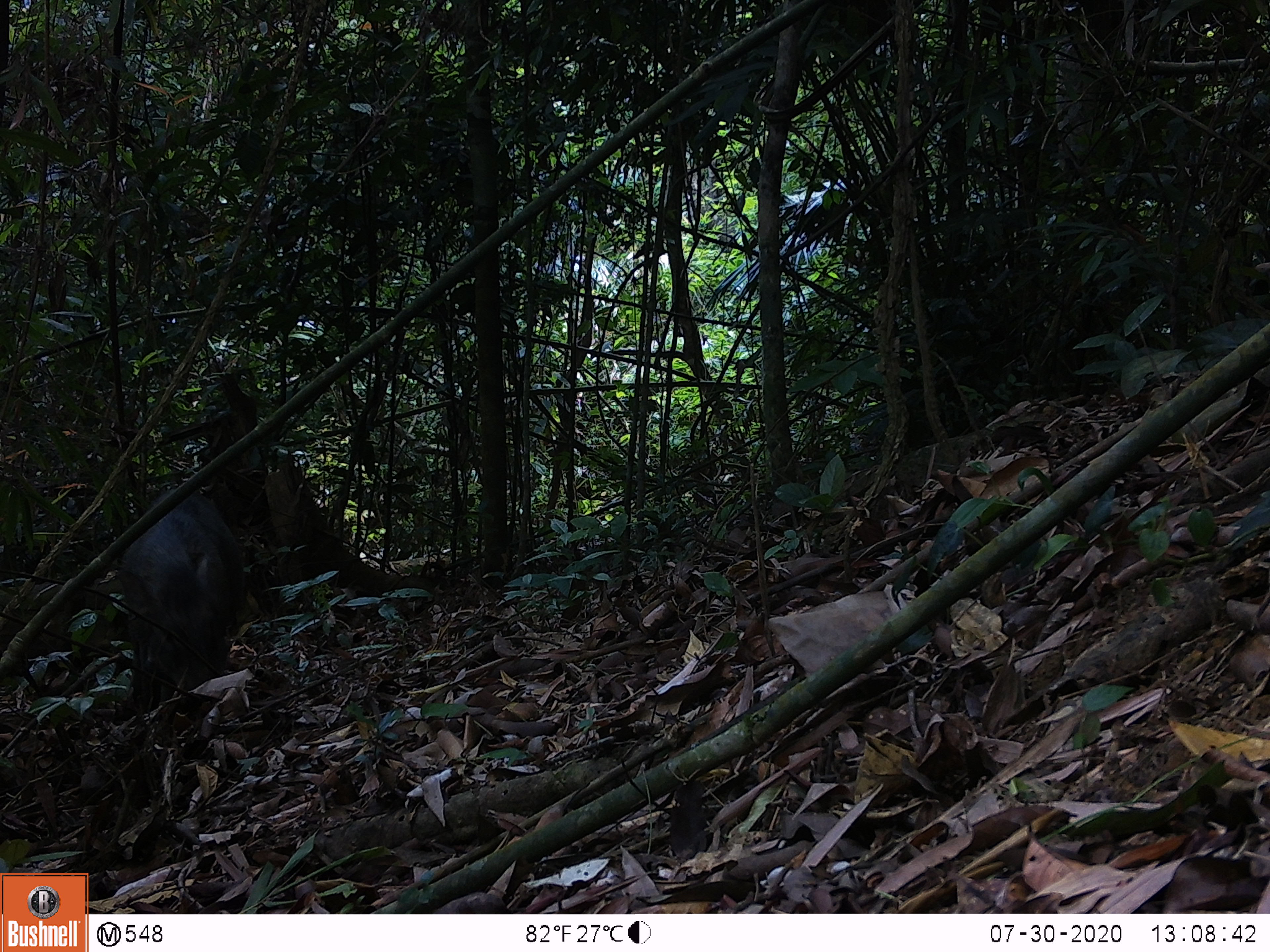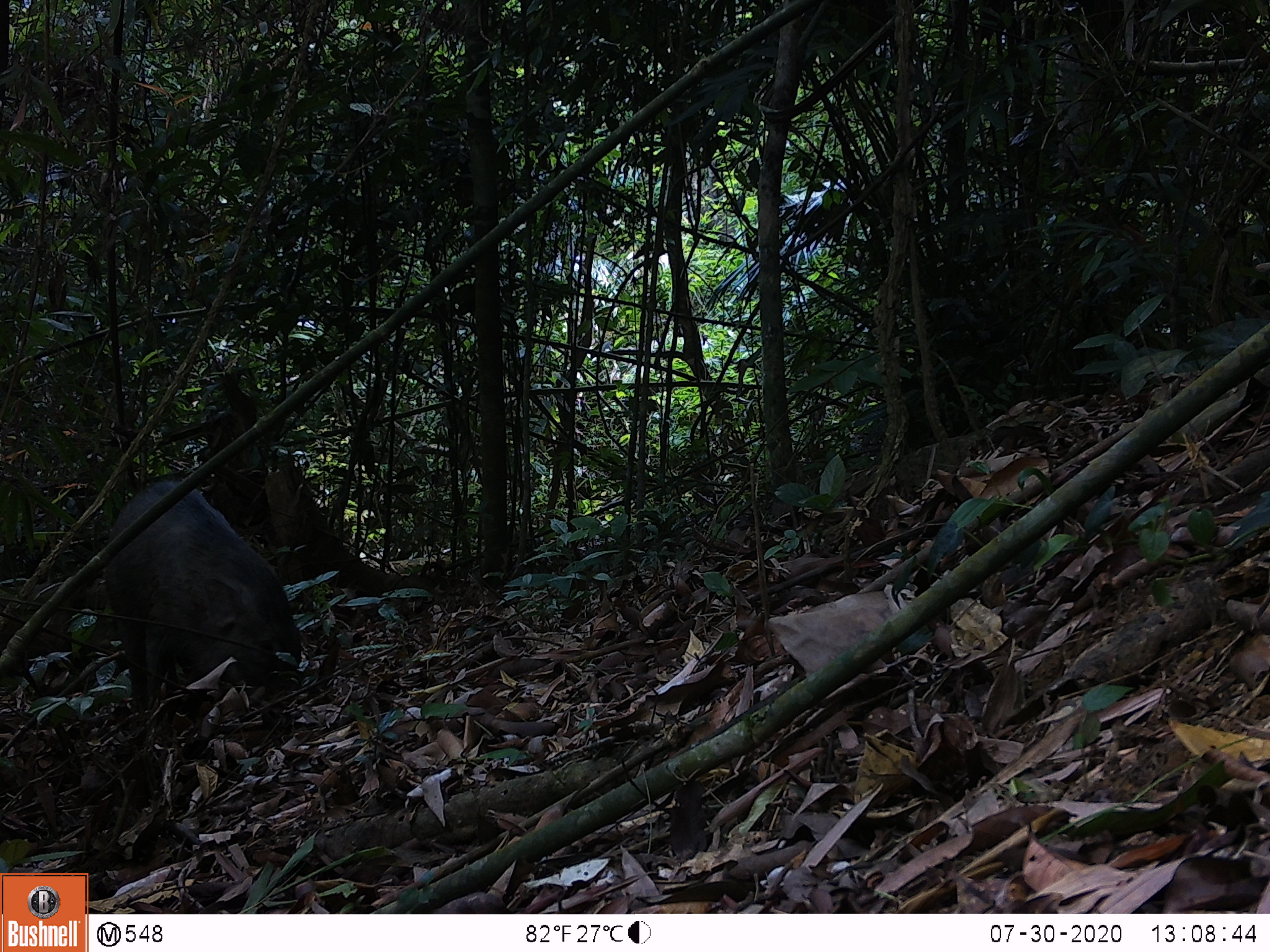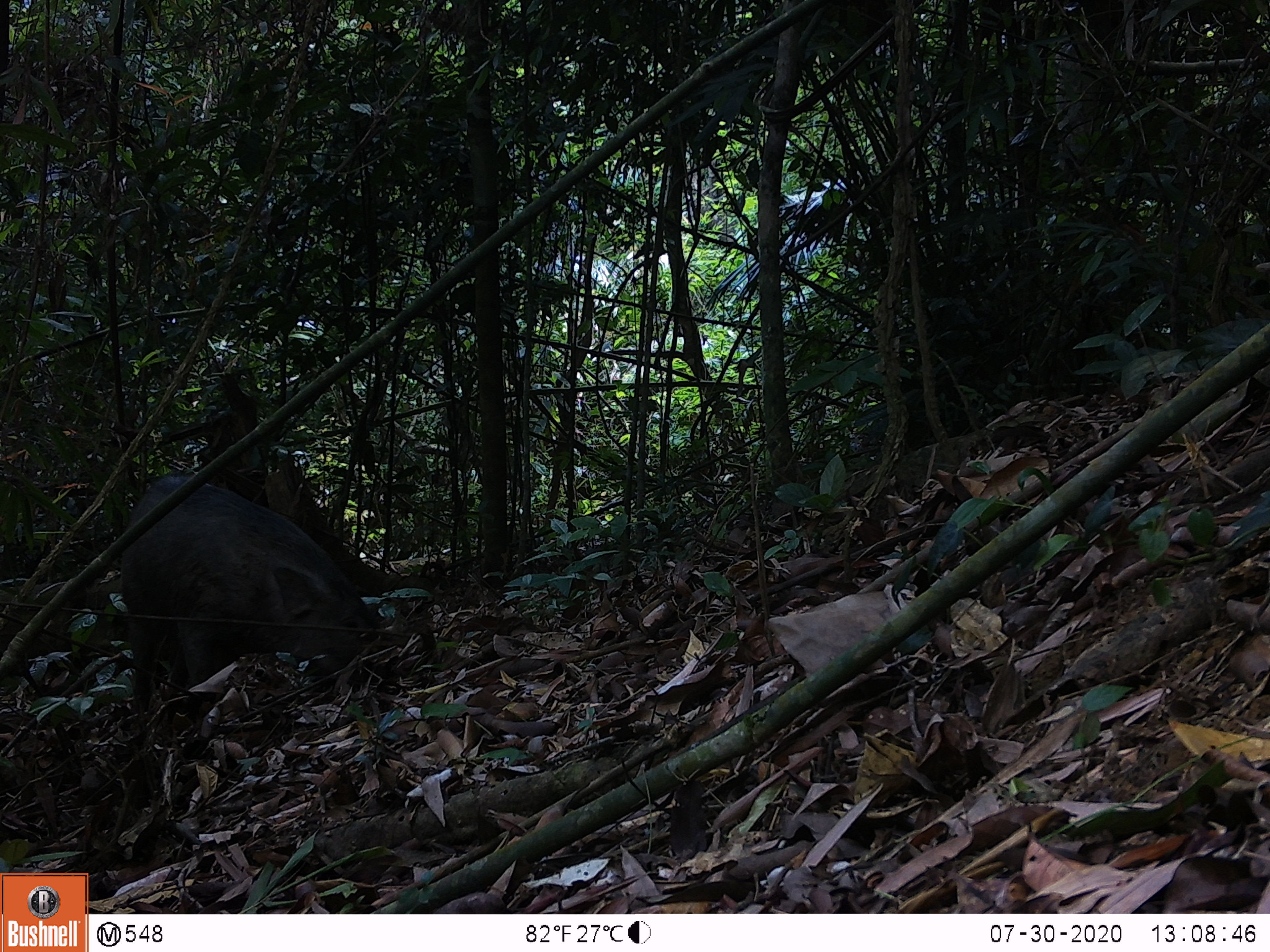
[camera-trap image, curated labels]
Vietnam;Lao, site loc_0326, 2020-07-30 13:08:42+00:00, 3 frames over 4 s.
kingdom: Animalia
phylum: Chordata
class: Mammalia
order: Artiodactyla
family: Suidae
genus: Sus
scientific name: Sus scrofa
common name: eurasian wild pig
Eurasian wild pig (Sus scrofa). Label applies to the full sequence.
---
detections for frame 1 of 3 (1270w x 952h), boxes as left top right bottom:
eurasian wild pig: 115 488 244 713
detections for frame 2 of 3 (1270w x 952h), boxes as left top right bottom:
eurasian wild pig: 103 476 301 713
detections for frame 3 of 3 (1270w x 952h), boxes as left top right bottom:
eurasian wild pig: 119 474 381 713